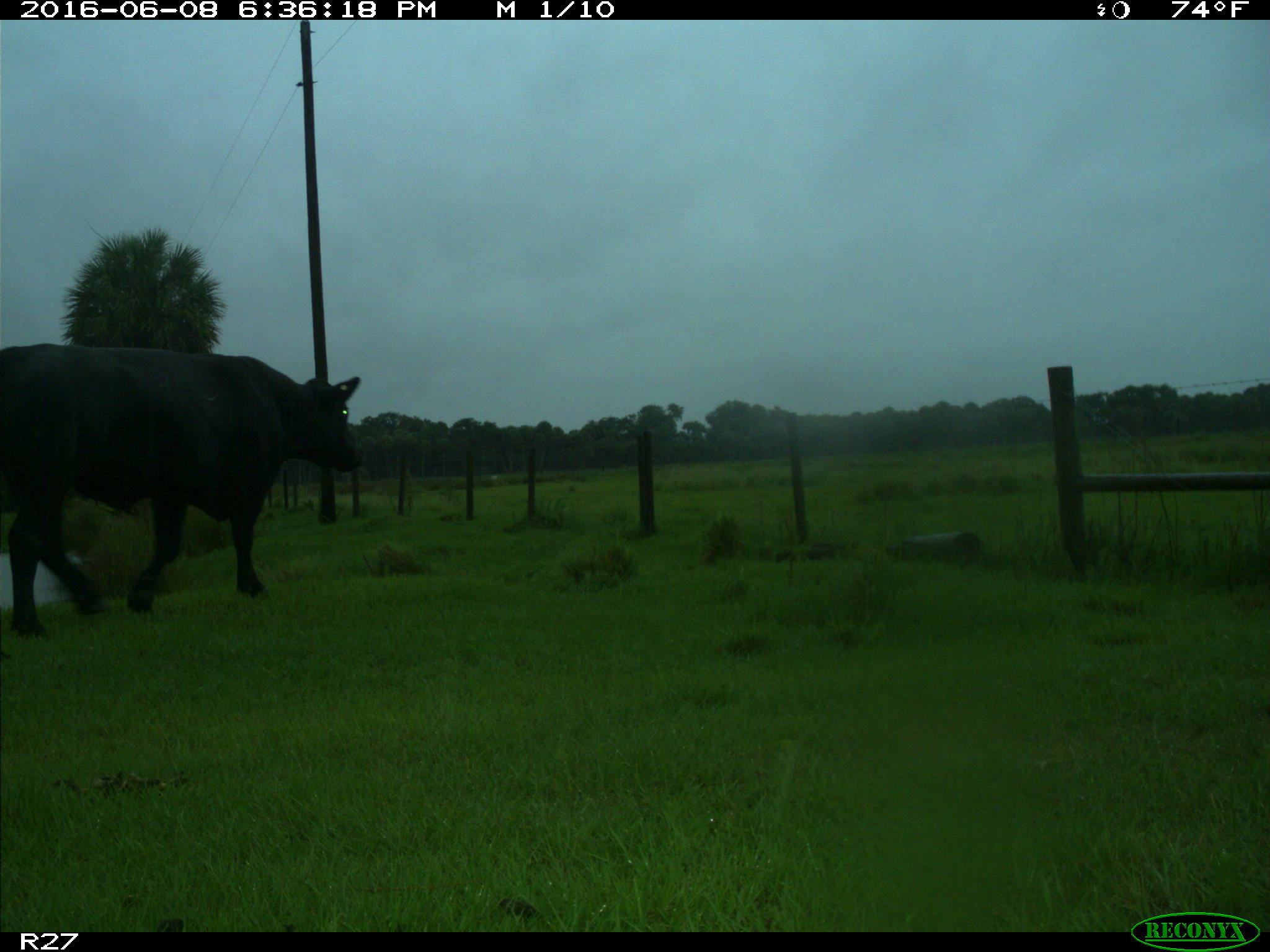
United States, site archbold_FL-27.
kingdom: Animalia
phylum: Chordata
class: Mammalia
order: Artiodactyla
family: Bovidae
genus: Bos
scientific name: Bos taurus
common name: domestic cow